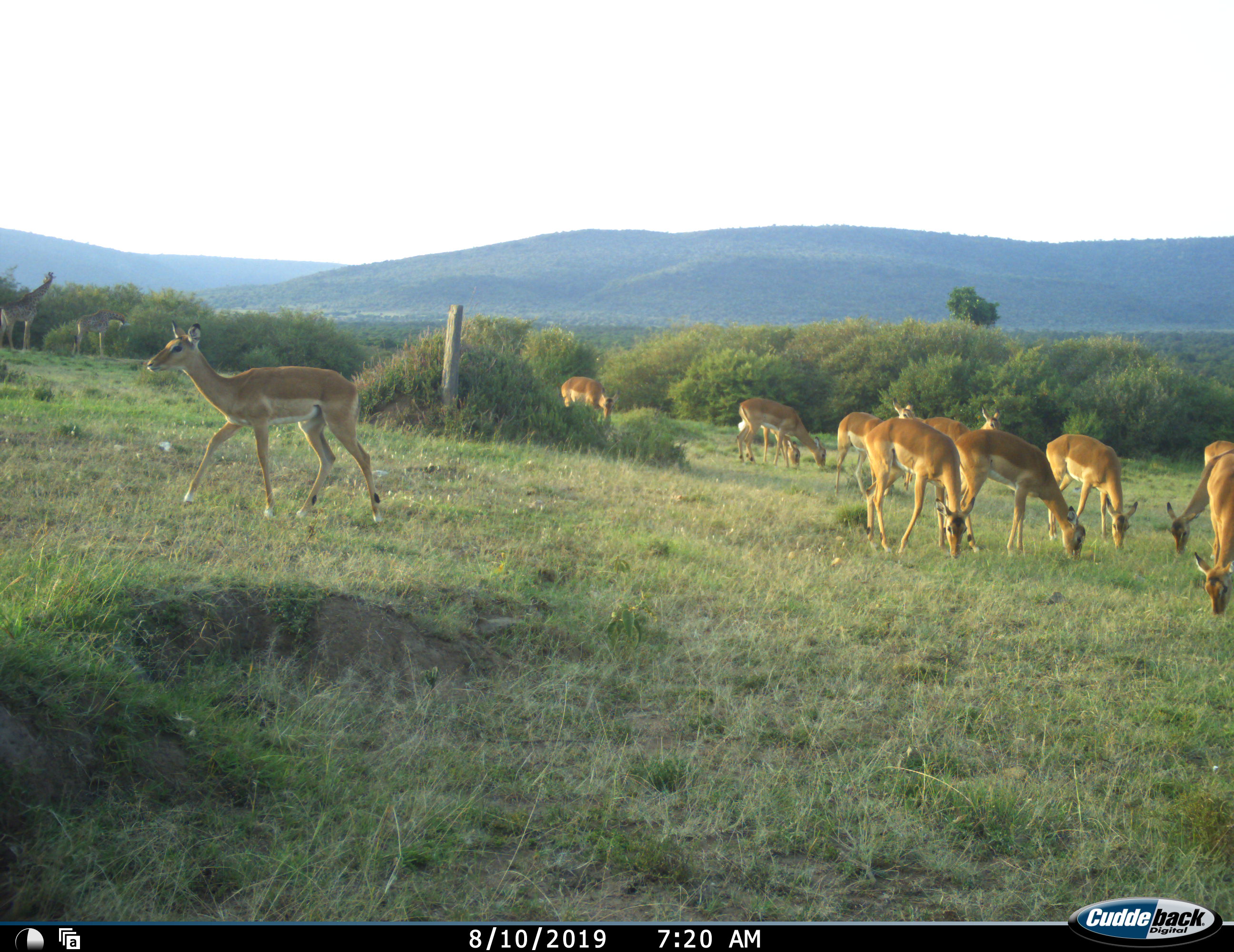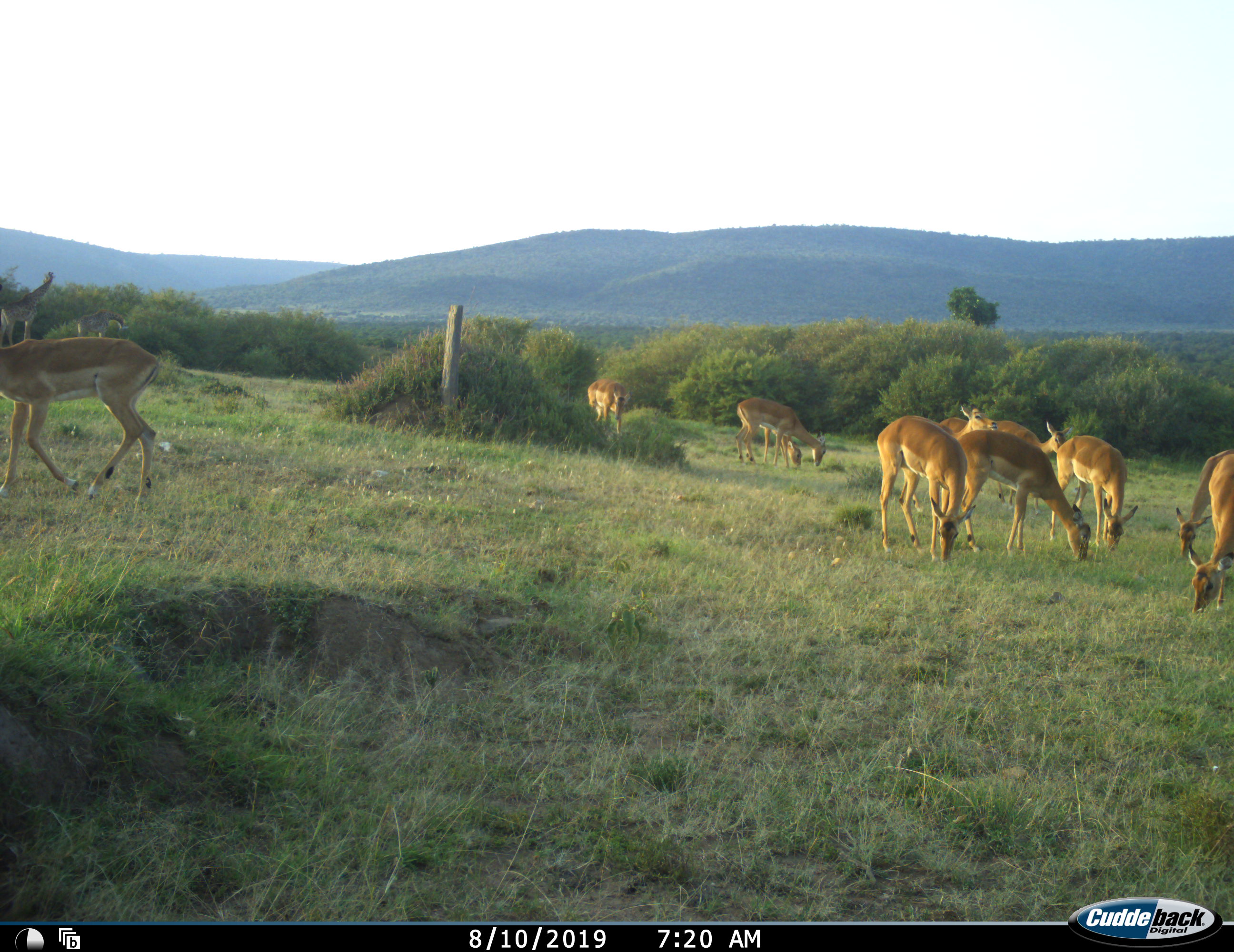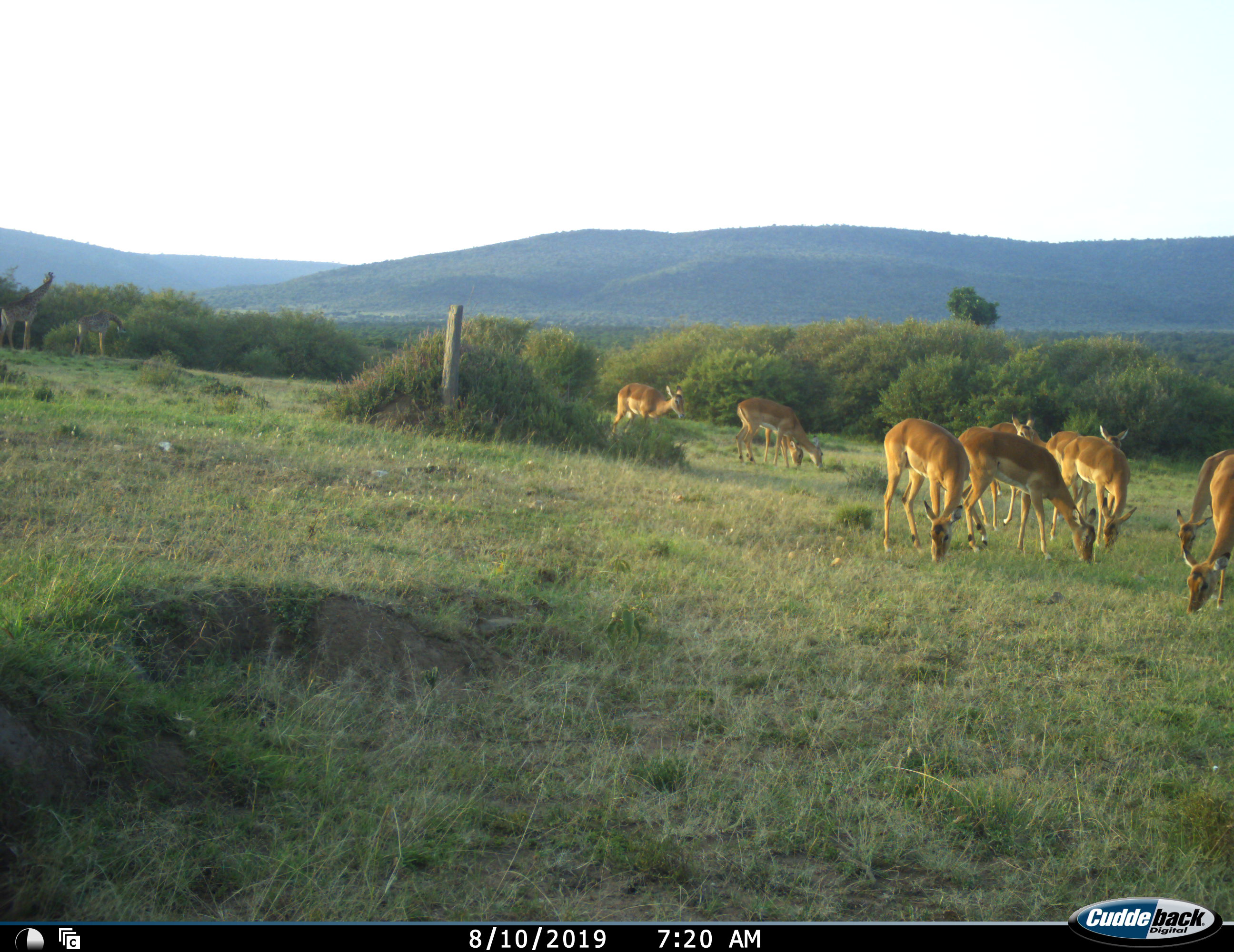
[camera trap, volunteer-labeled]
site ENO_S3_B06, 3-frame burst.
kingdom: Animalia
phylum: Chordata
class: Mammalia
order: Artiodactyla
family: Giraffidae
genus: Giraffa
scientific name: Giraffa camelopardalis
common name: giraffe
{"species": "giraffe (Giraffa camelopardalis)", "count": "2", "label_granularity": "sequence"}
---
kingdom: Animalia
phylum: Chordata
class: Mammalia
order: Artiodactyla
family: Bovidae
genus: Aepyceros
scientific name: Aepyceros melampus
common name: impala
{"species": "impala (Aepyceros melampus)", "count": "11-50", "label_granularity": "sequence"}